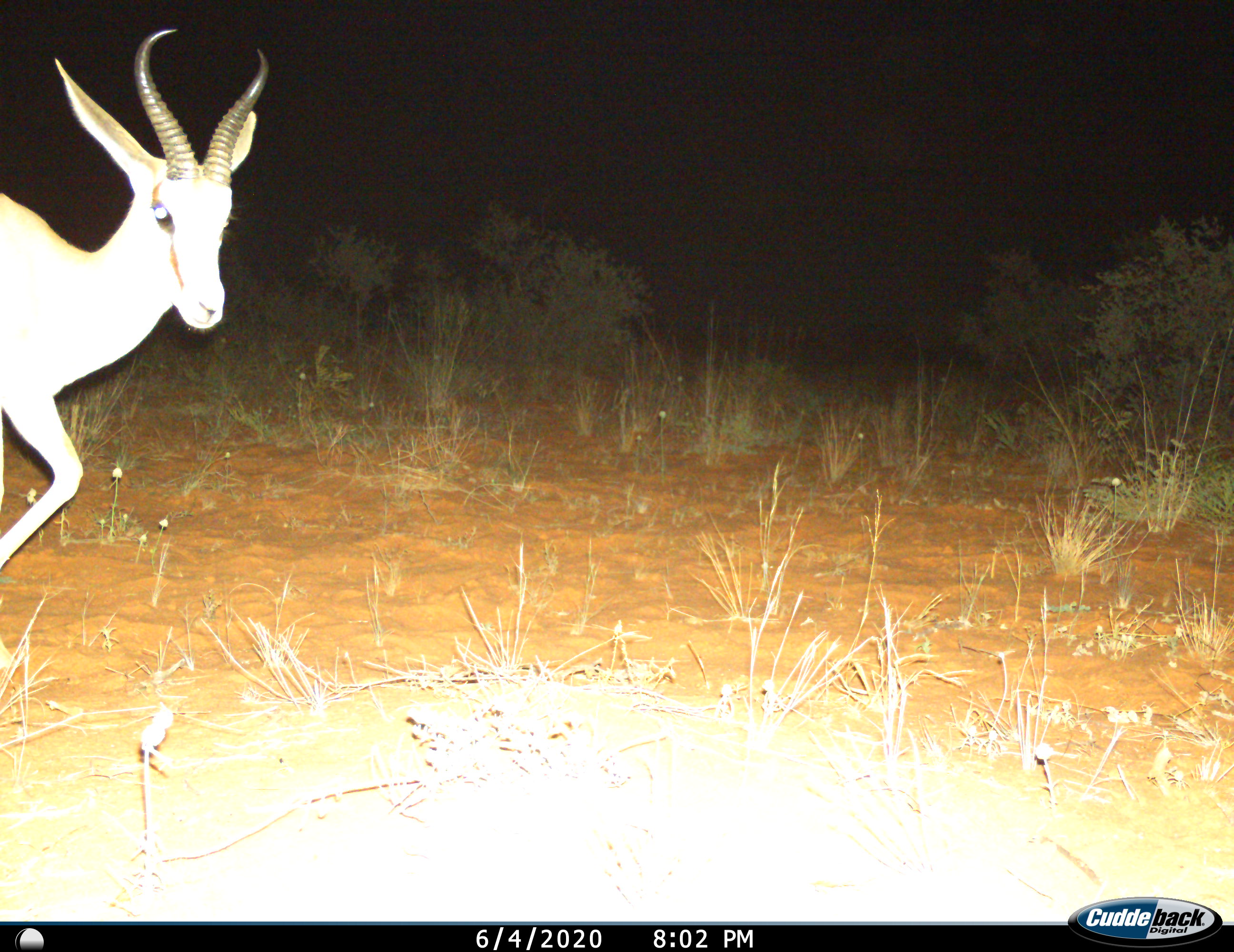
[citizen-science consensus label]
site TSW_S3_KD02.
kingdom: Animalia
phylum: Chordata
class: Mammalia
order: Artiodactyla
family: Bovidae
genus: Antidorcas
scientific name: Antidorcas marsupialis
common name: springbok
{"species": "springbok (Antidorcas marsupialis)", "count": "1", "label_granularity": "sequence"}